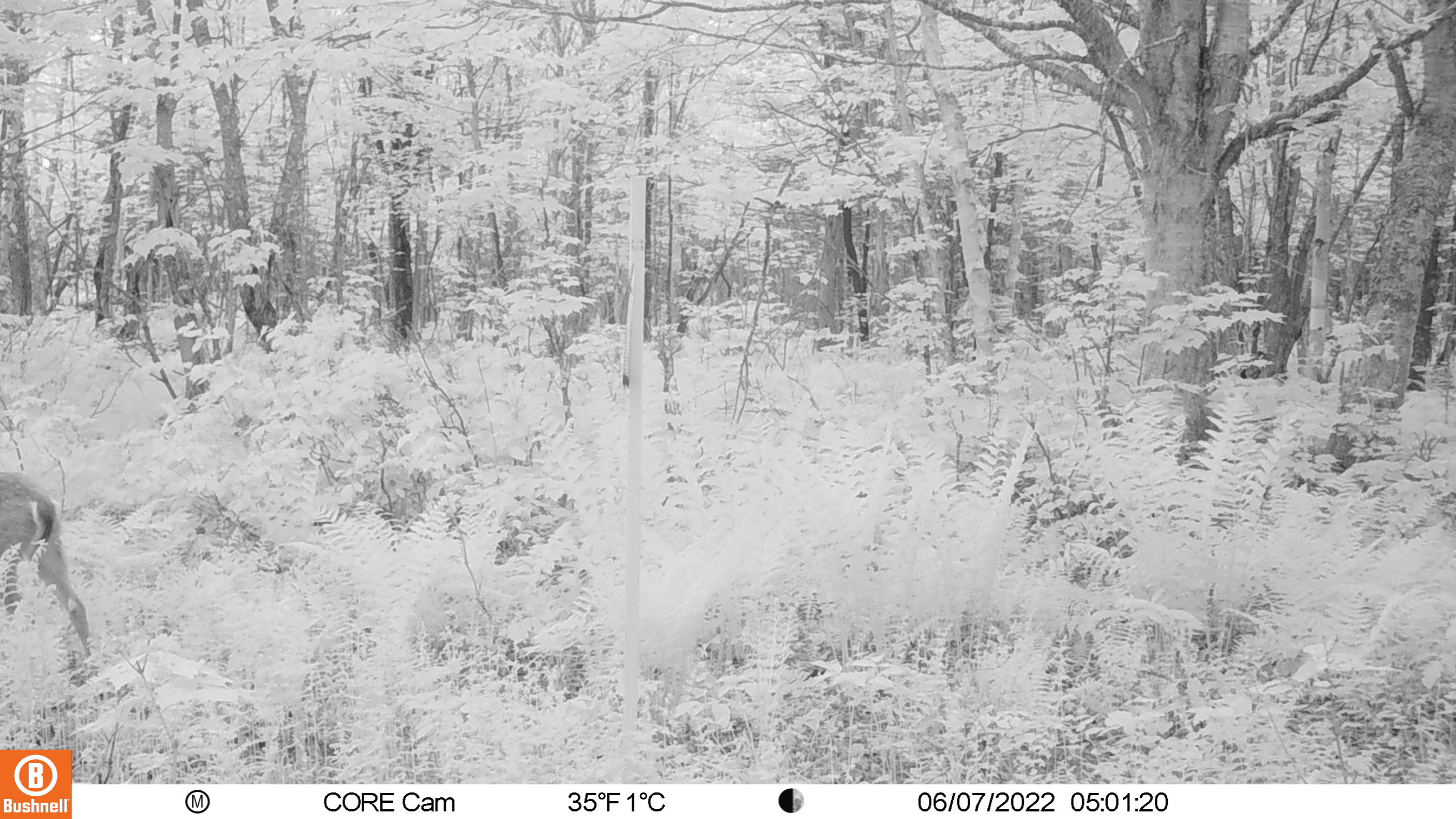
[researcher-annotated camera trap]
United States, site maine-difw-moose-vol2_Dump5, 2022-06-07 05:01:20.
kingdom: Animalia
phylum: Chordata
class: Mammalia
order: Artiodactyla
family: Cervidae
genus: Odocoileus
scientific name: Odocoileus virginianus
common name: white-tailed deer